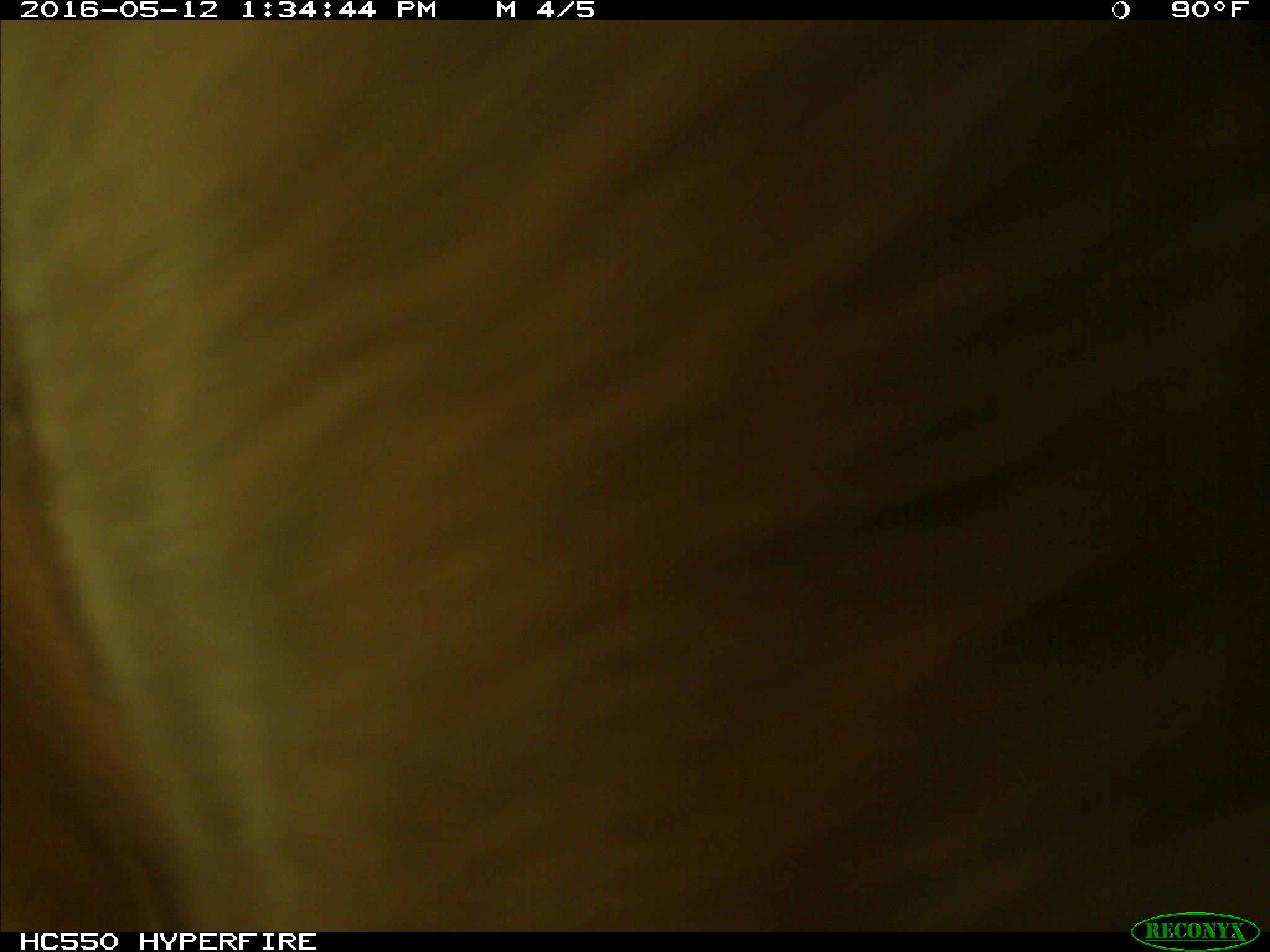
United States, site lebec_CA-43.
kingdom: Animalia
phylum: Chordata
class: Mammalia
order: Artiodactyla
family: Bovidae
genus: Bos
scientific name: Bos taurus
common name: domestic cow